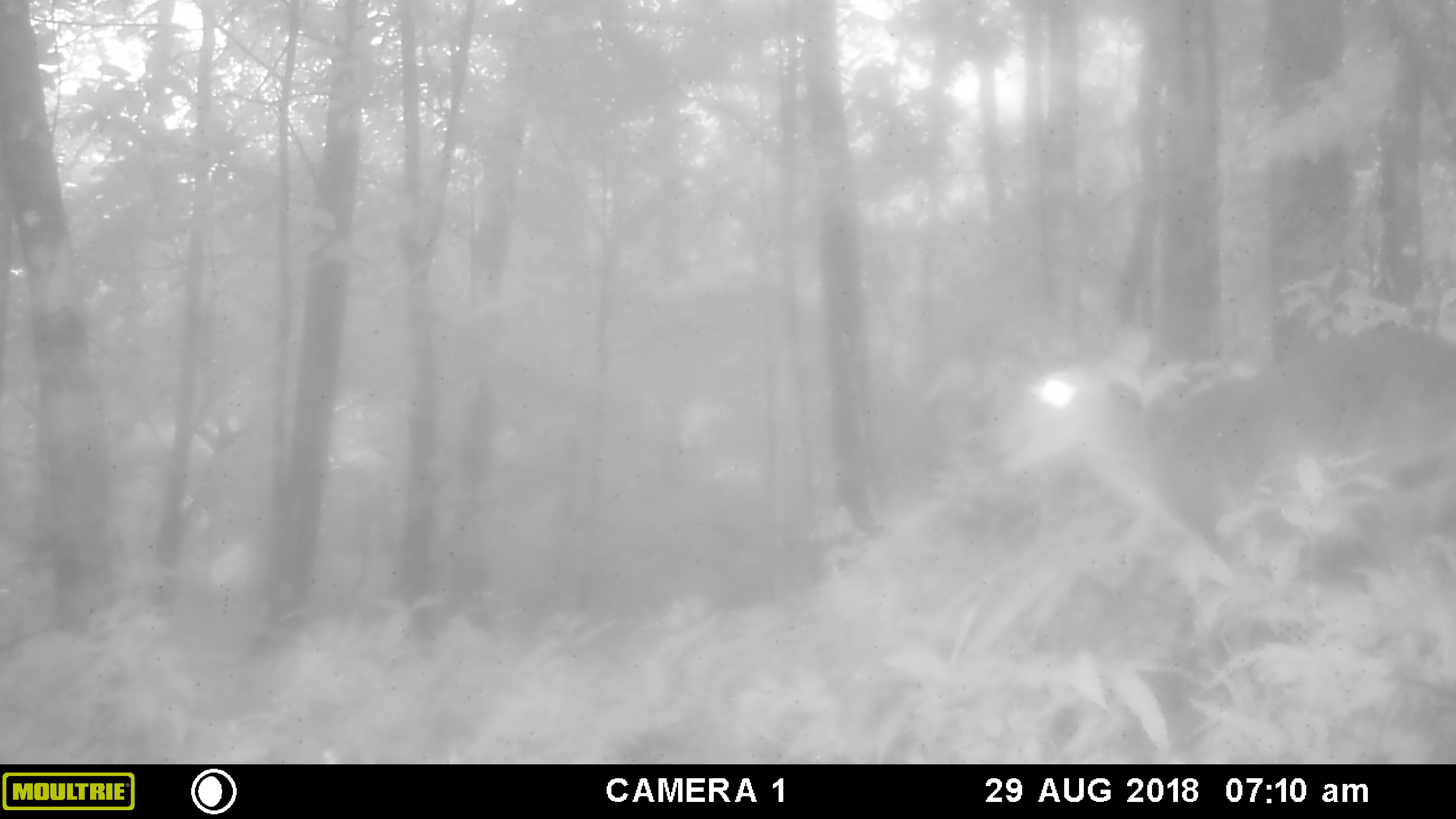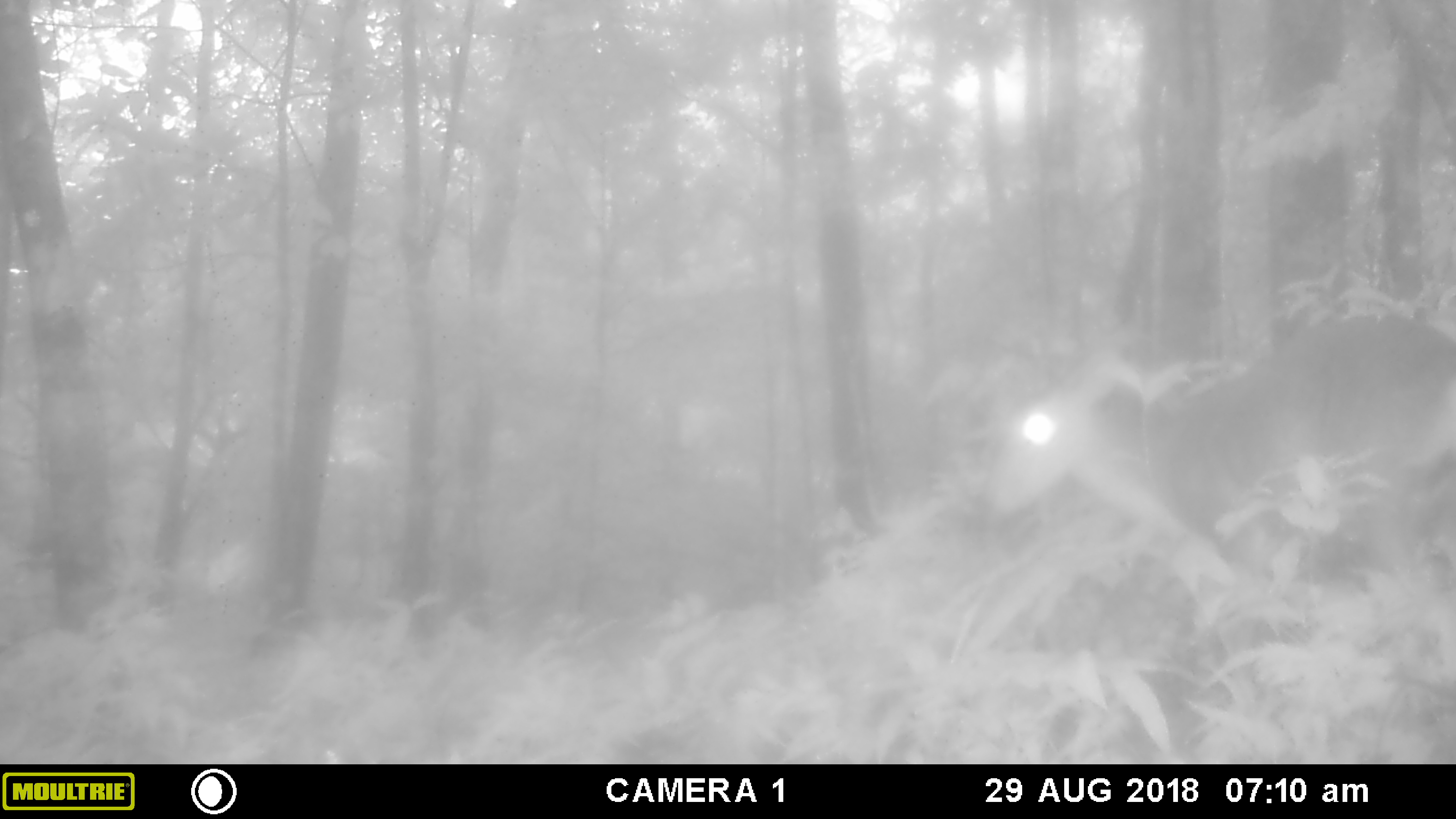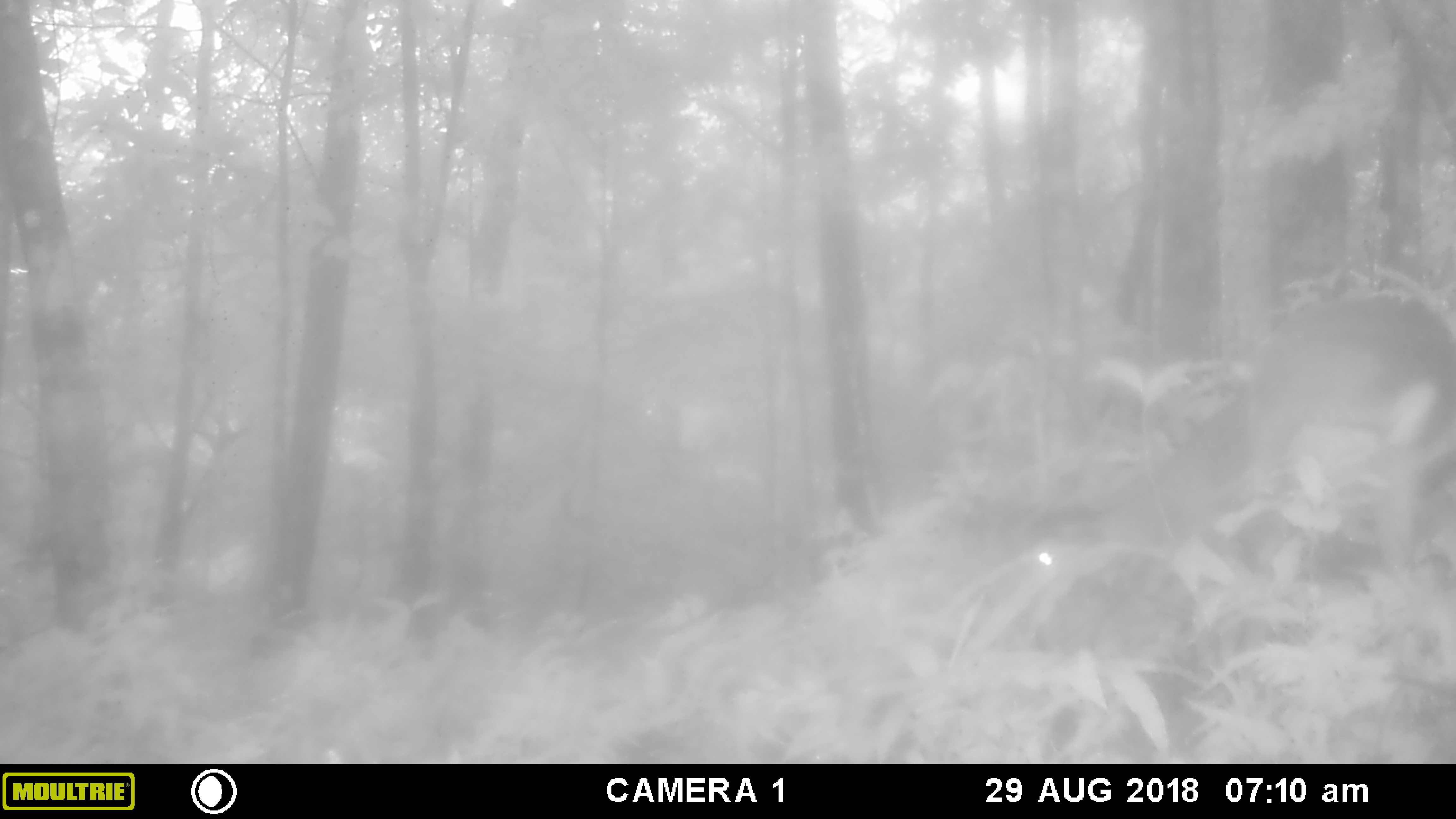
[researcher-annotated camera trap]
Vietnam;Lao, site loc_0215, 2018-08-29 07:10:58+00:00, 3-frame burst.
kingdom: Animalia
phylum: Chordata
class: Mammalia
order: Artiodactyla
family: Cervidae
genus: Muntiacus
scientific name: Muntiacus vuquangensis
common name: large-antlered muntjac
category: large antlered muntjac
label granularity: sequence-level